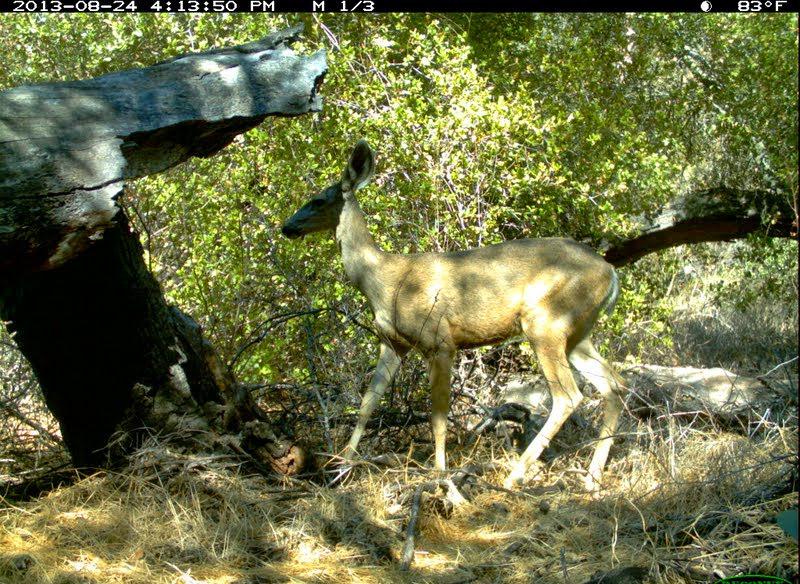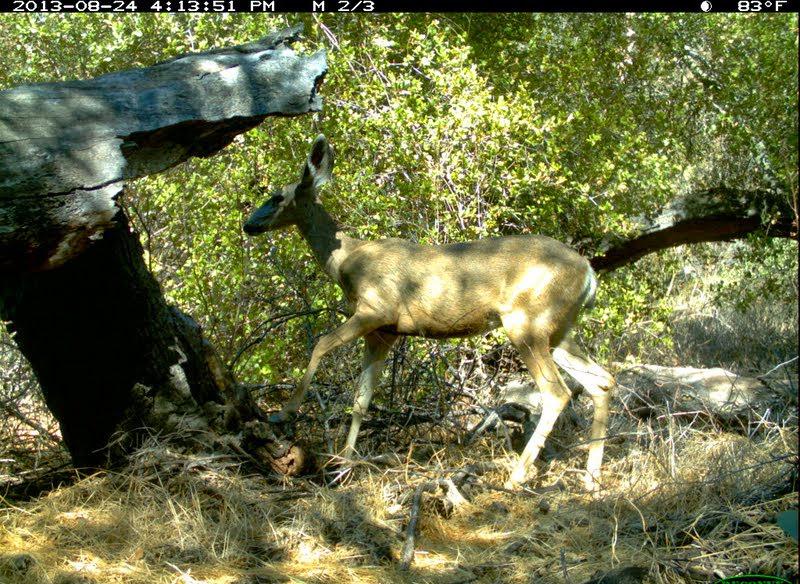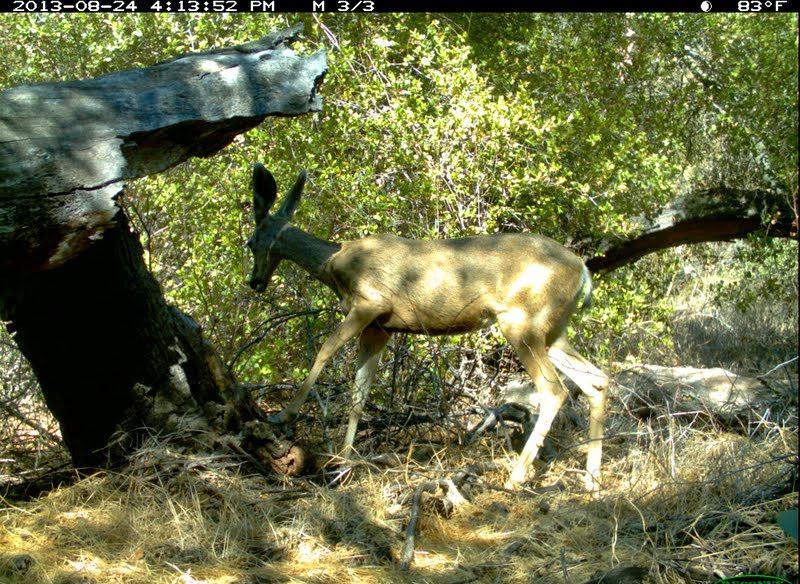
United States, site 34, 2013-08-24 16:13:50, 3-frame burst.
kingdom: Animalia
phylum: Chordata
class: Mammalia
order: Artiodactyla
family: Cervidae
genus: Odocoileus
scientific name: Odocoileus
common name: deer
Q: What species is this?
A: Deer (Odocoileus).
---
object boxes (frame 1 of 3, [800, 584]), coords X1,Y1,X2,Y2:
deer: 281,139,629,509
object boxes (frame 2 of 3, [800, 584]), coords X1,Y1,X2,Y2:
deer: 240,131,617,496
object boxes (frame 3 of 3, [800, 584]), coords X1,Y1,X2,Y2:
deer: 246,163,610,494